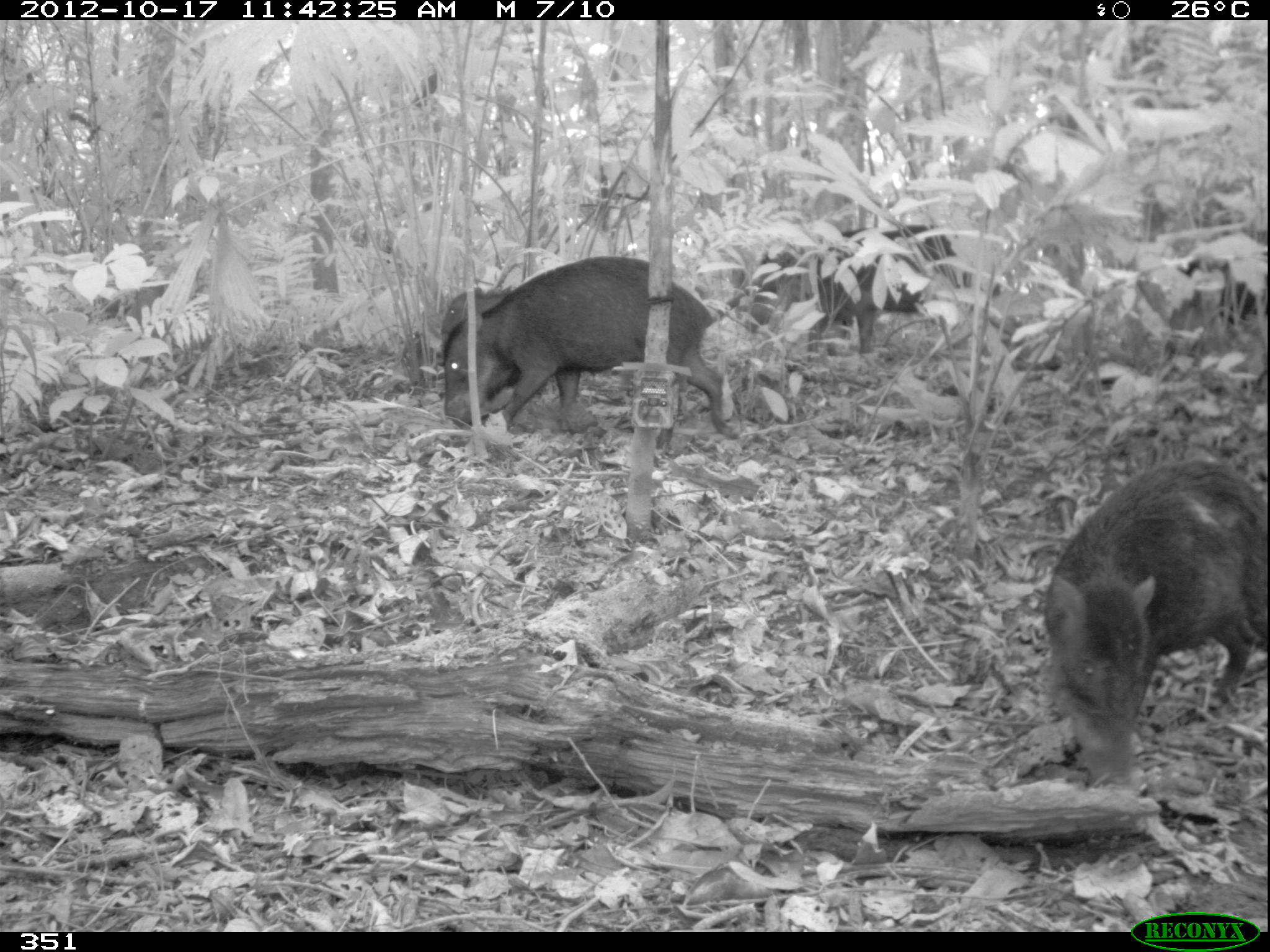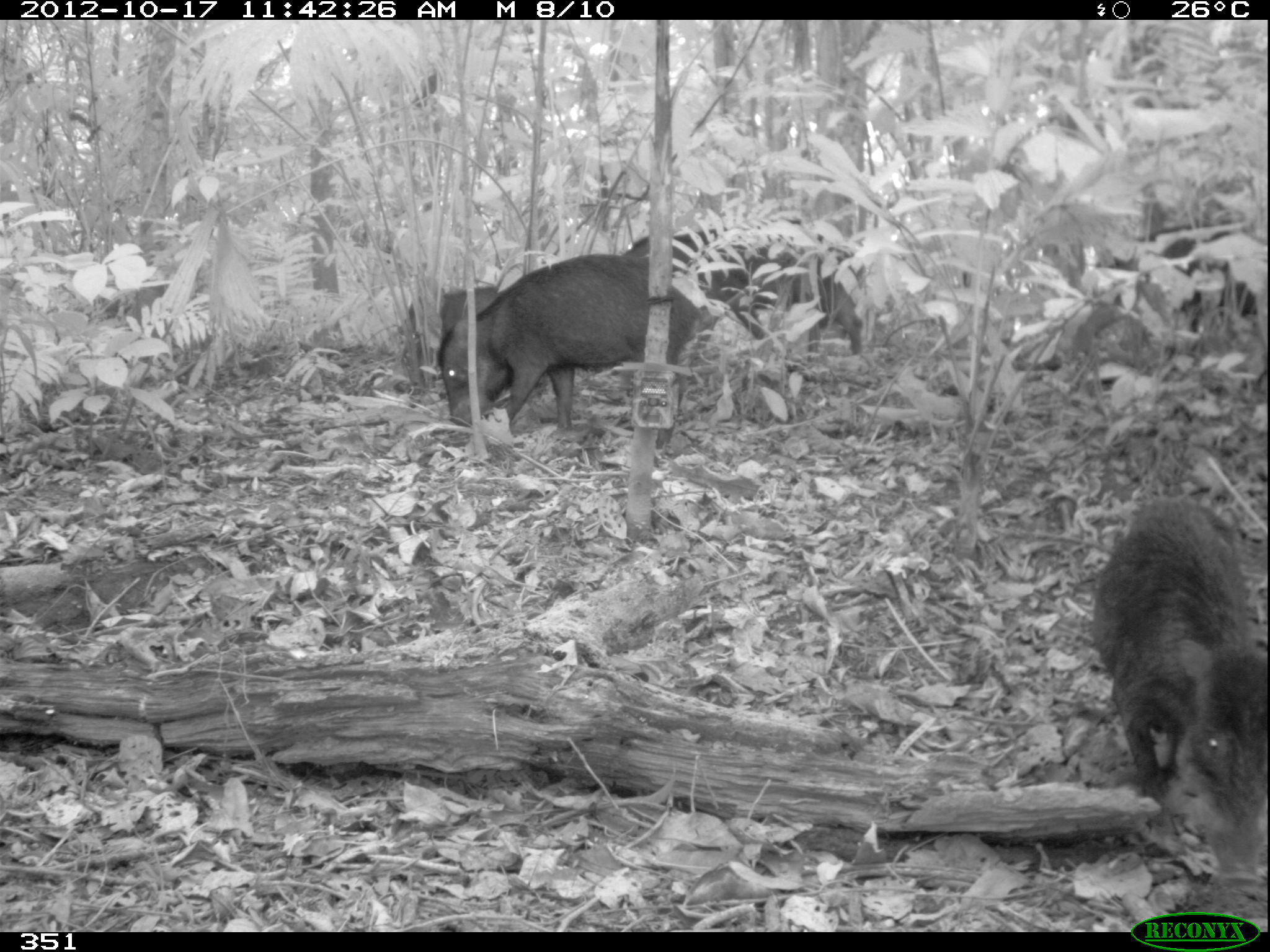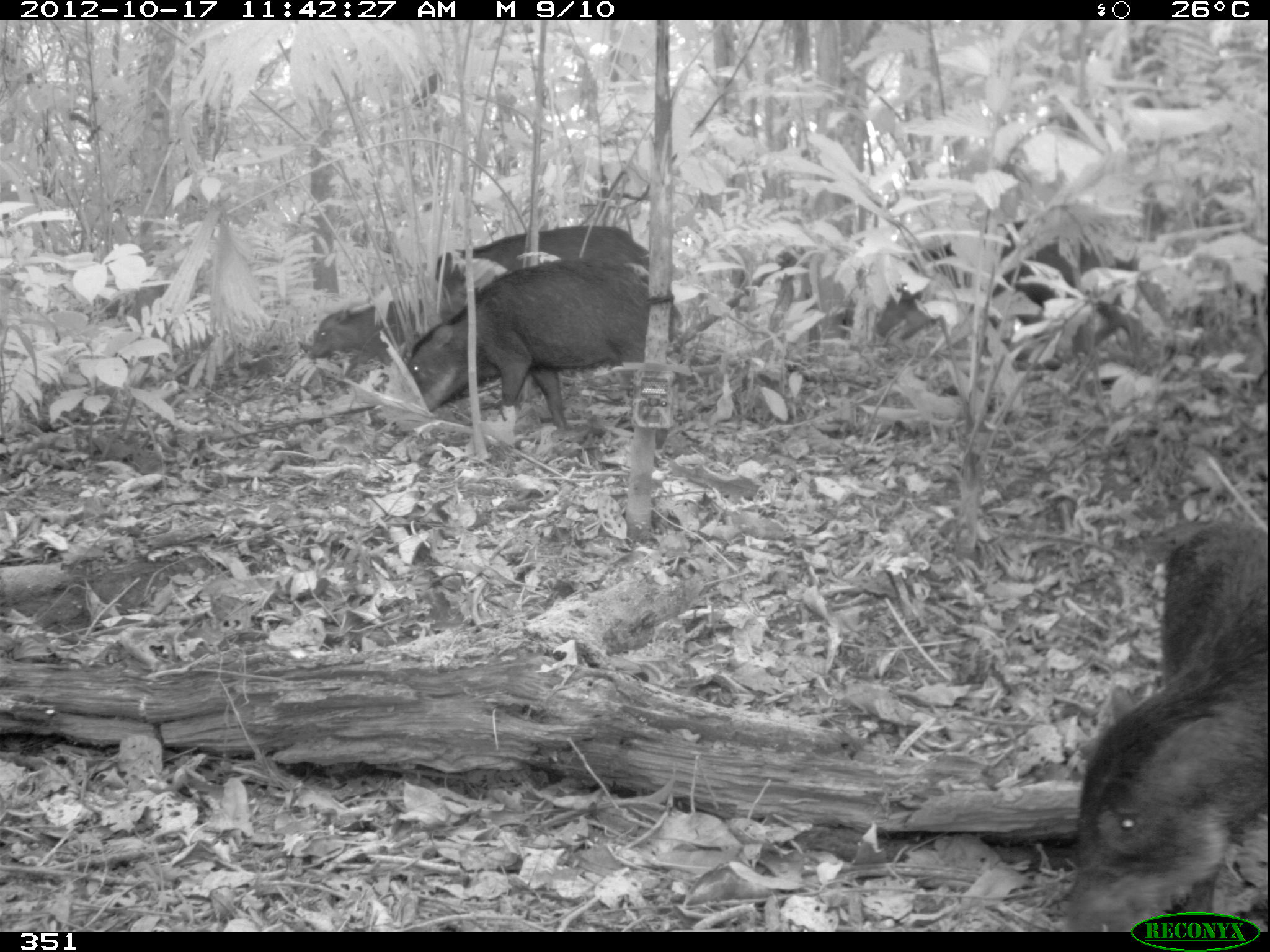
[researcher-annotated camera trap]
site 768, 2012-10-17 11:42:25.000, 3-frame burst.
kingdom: Animalia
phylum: Chordata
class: Mammalia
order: Artiodactyla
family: Tayassuidae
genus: Tayassu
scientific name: Tayassu pecari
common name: white-lipped peccary